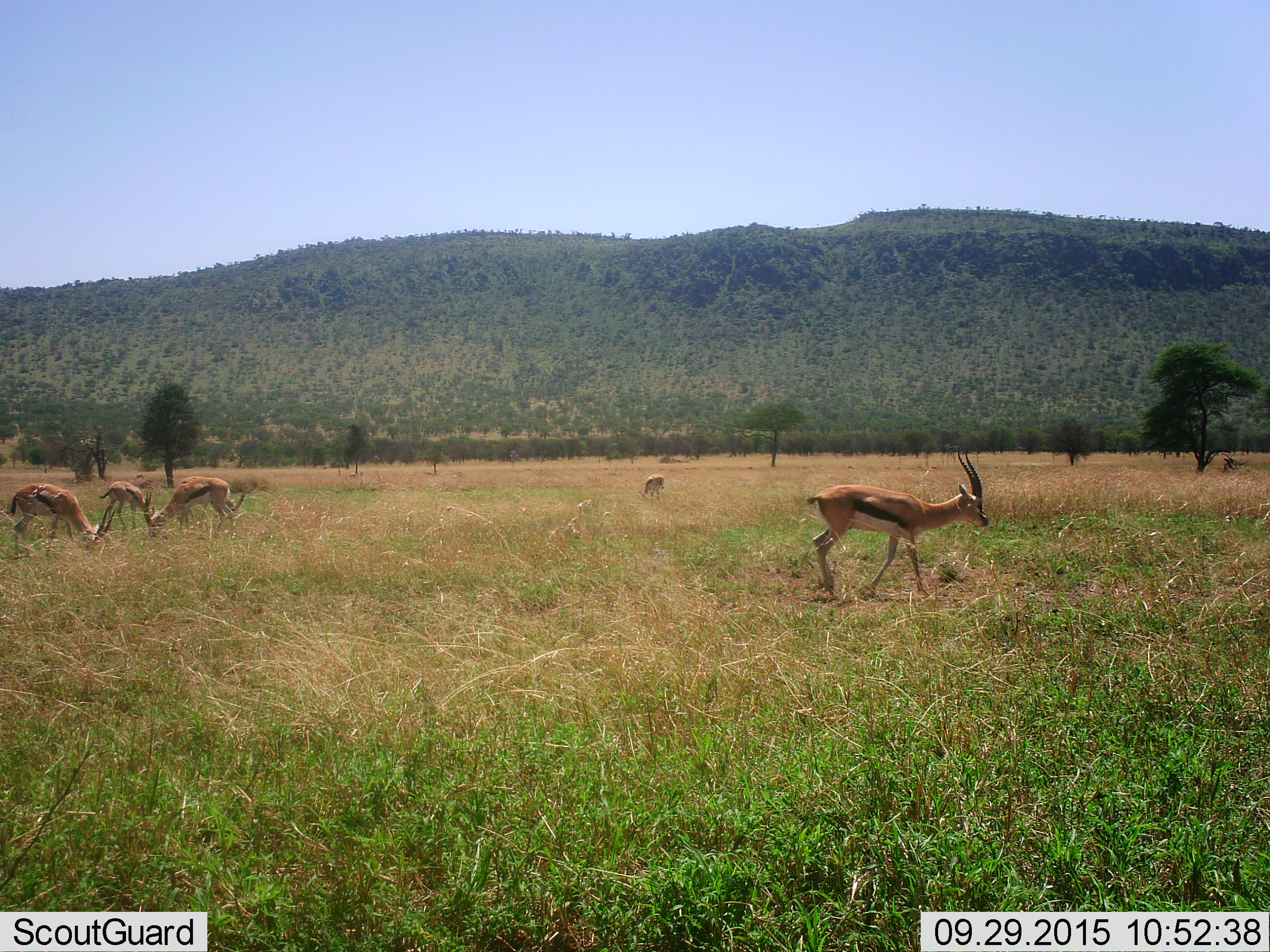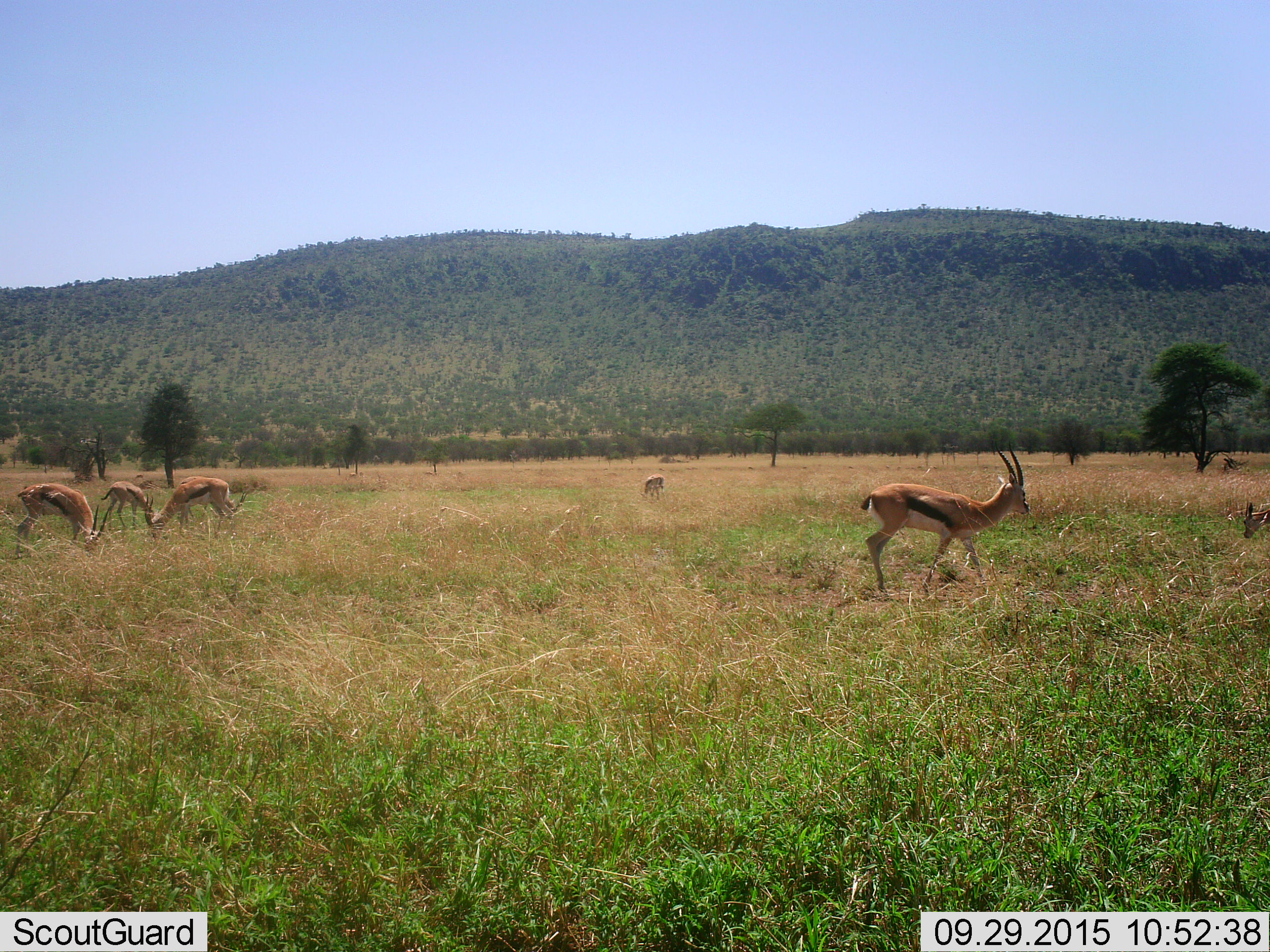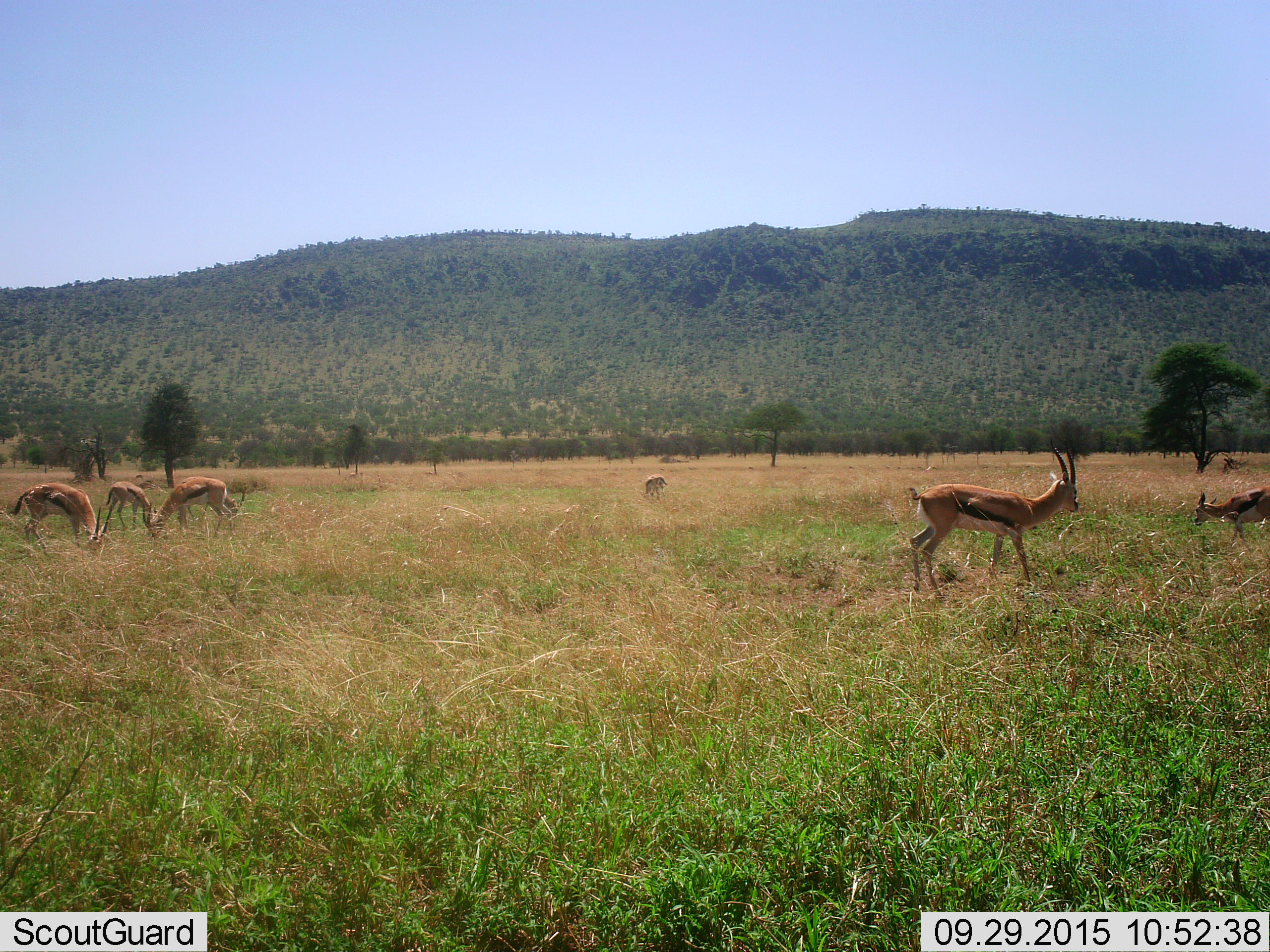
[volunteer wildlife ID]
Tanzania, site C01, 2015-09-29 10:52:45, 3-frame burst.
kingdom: Animalia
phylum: Chordata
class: Mammalia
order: Artiodactyla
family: Bovidae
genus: Eudorcas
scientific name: Eudorcas thomsonii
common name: thomson's gazelle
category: gazellethomsons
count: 6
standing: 56%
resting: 0%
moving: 72%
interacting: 6%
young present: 28%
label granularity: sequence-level